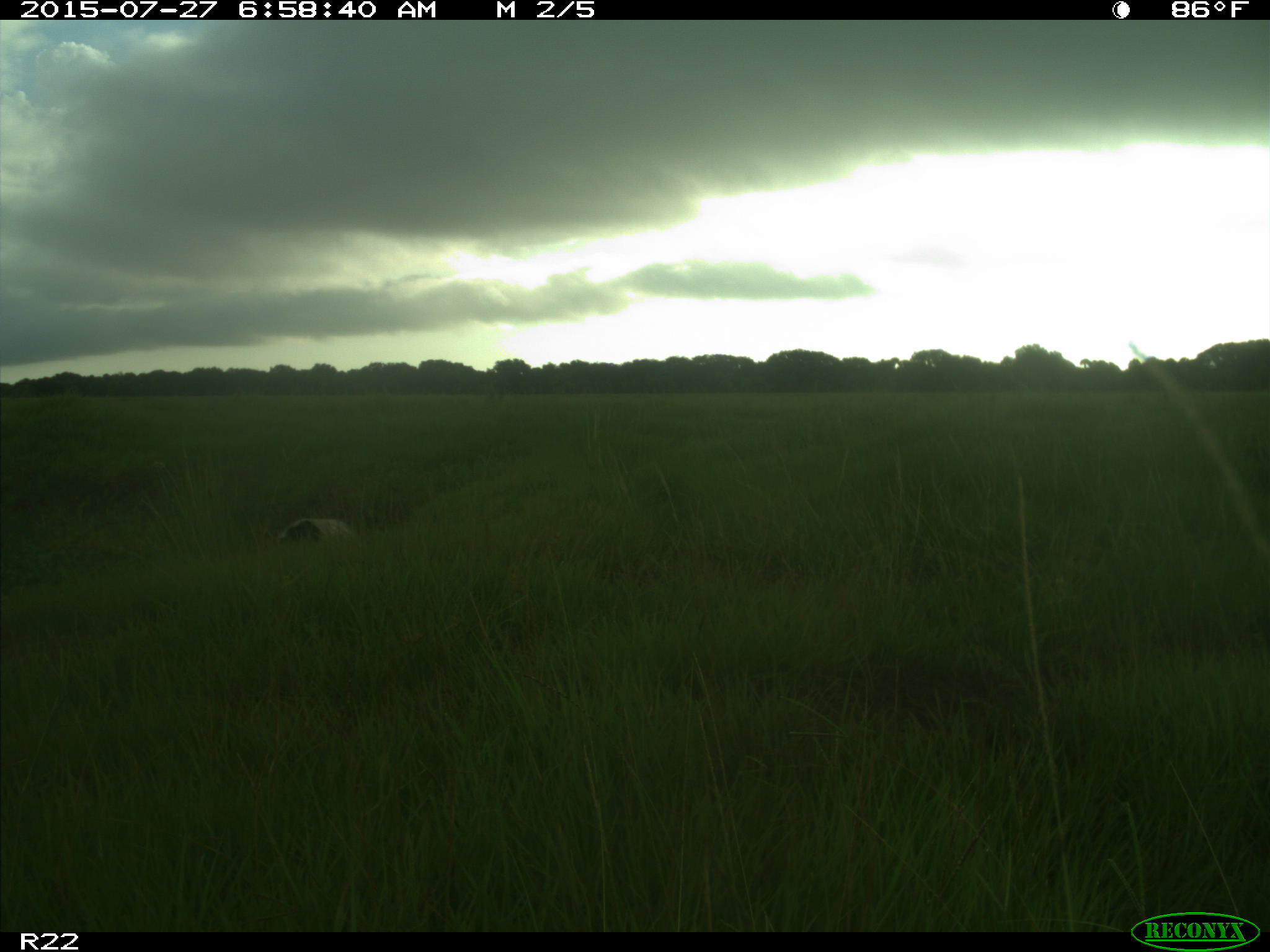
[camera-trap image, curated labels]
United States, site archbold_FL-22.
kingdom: Animalia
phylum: Chordata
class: Mammalia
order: Artiodactyla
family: Bovidae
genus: Bos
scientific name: Bos taurus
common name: domestic cow